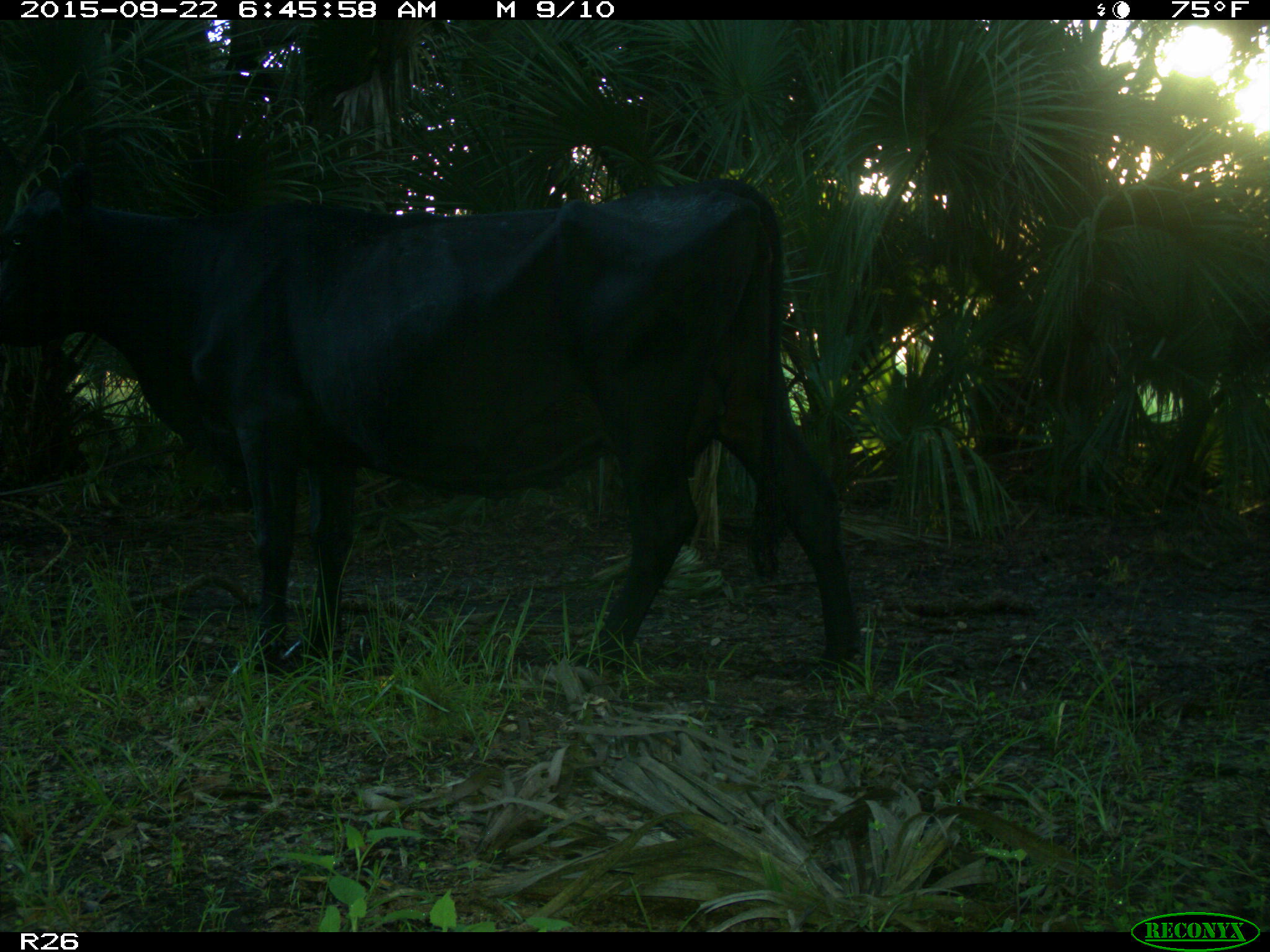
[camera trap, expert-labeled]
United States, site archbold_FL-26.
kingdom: Animalia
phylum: Chordata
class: Mammalia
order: Artiodactyla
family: Bovidae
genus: Bos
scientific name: Bos taurus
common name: domestic cow